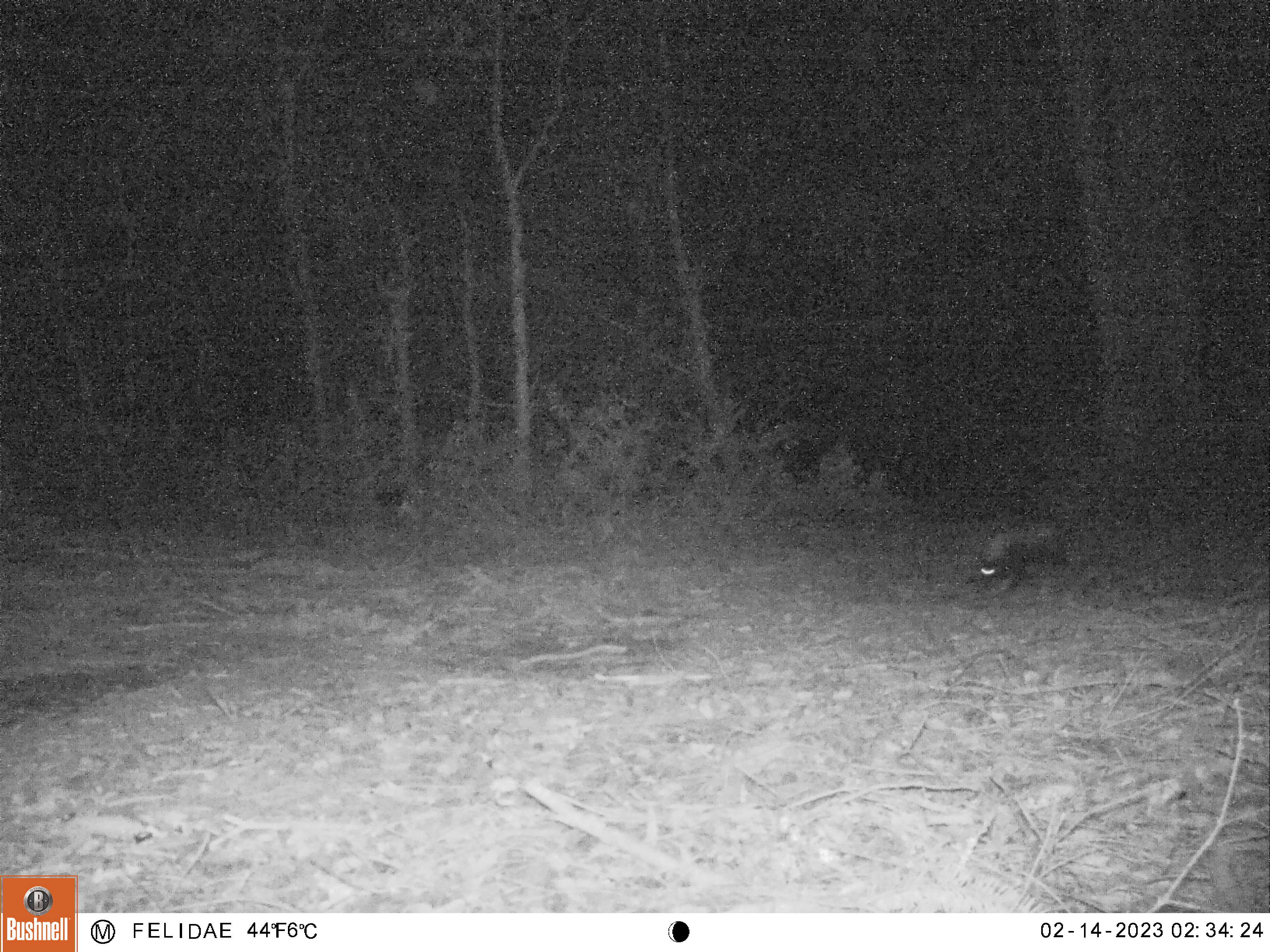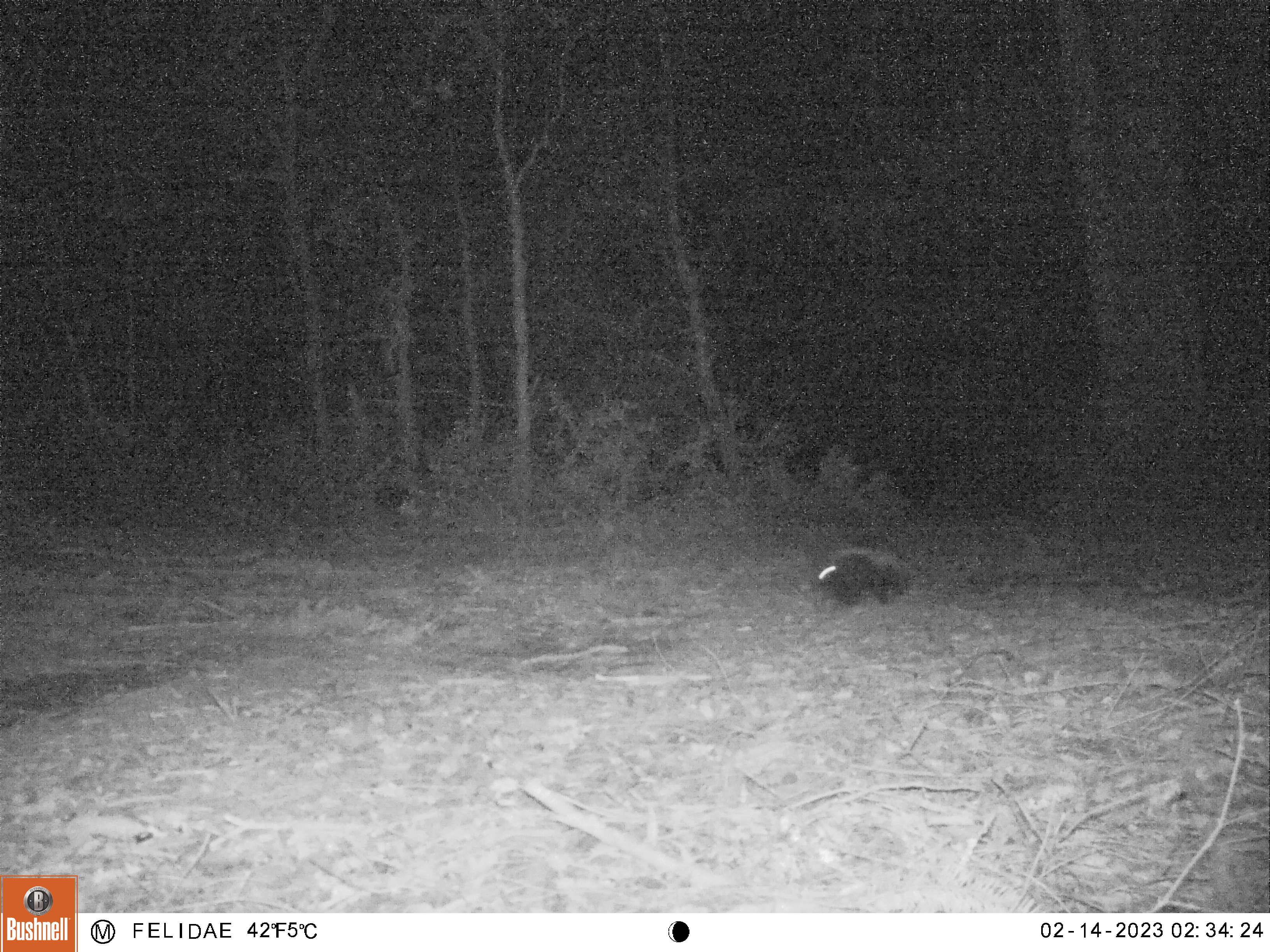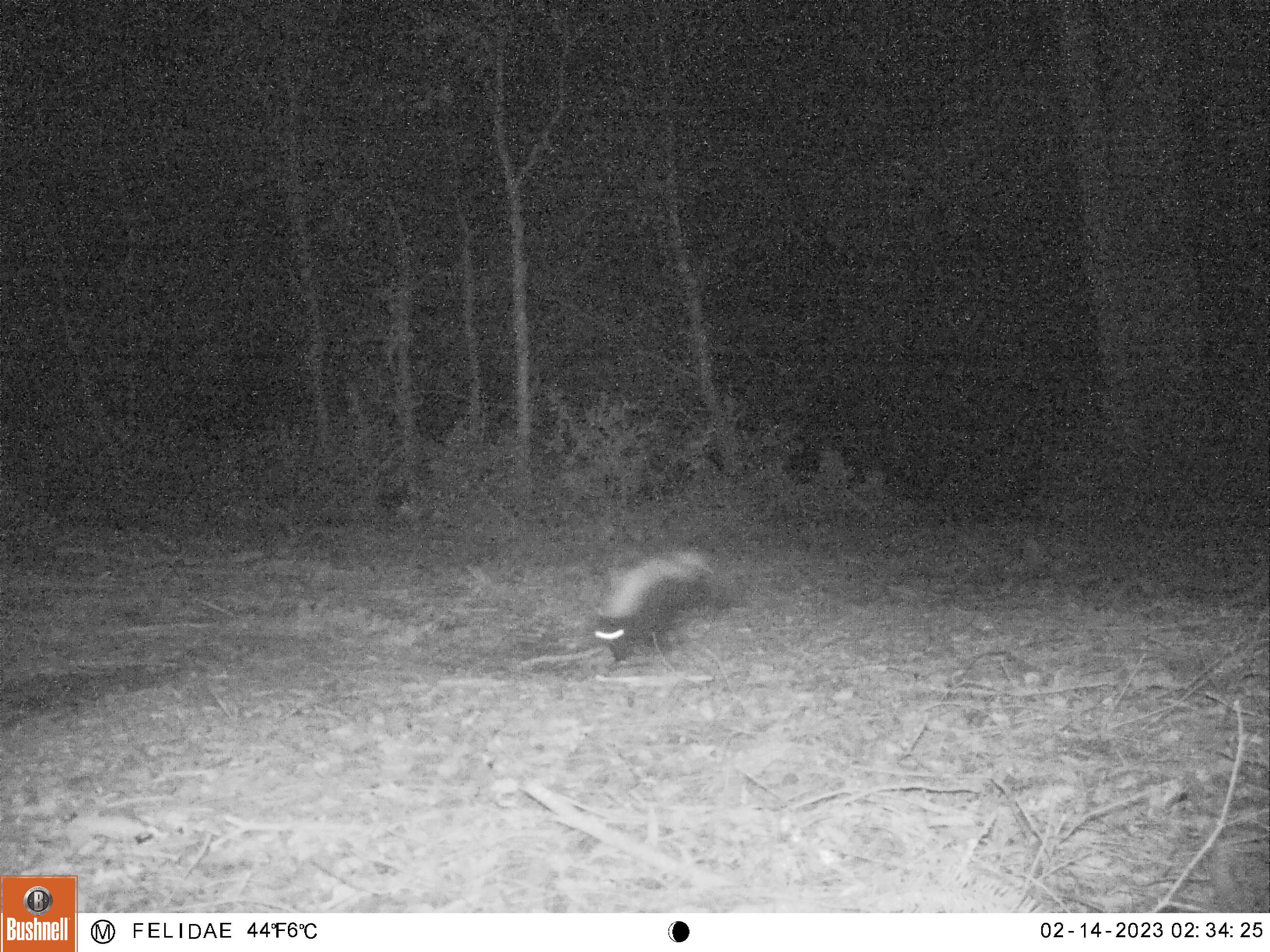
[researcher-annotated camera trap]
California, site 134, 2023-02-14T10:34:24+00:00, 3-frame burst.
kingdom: Animalia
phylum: Chordata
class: Mammalia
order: Carnivora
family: Mephitidae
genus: Mephitis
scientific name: Mephitis mephitis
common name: striped skunk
Striped skunk (Mephitis mephitis).